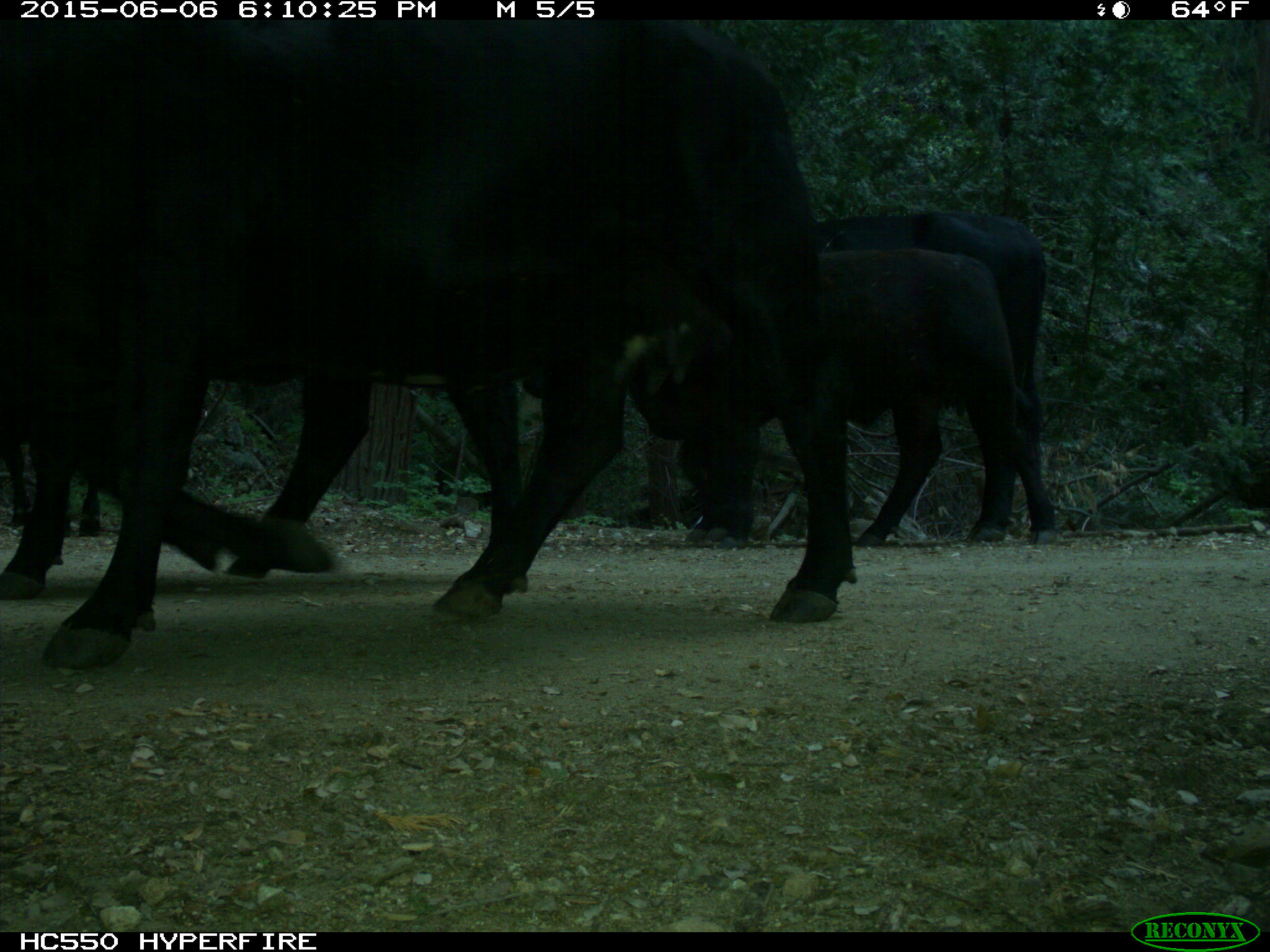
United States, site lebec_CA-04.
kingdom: Animalia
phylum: Chordata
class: Mammalia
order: Artiodactyla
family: Bovidae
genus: Bos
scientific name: Bos taurus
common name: domestic cow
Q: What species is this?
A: Bos taurus (domestic cow).